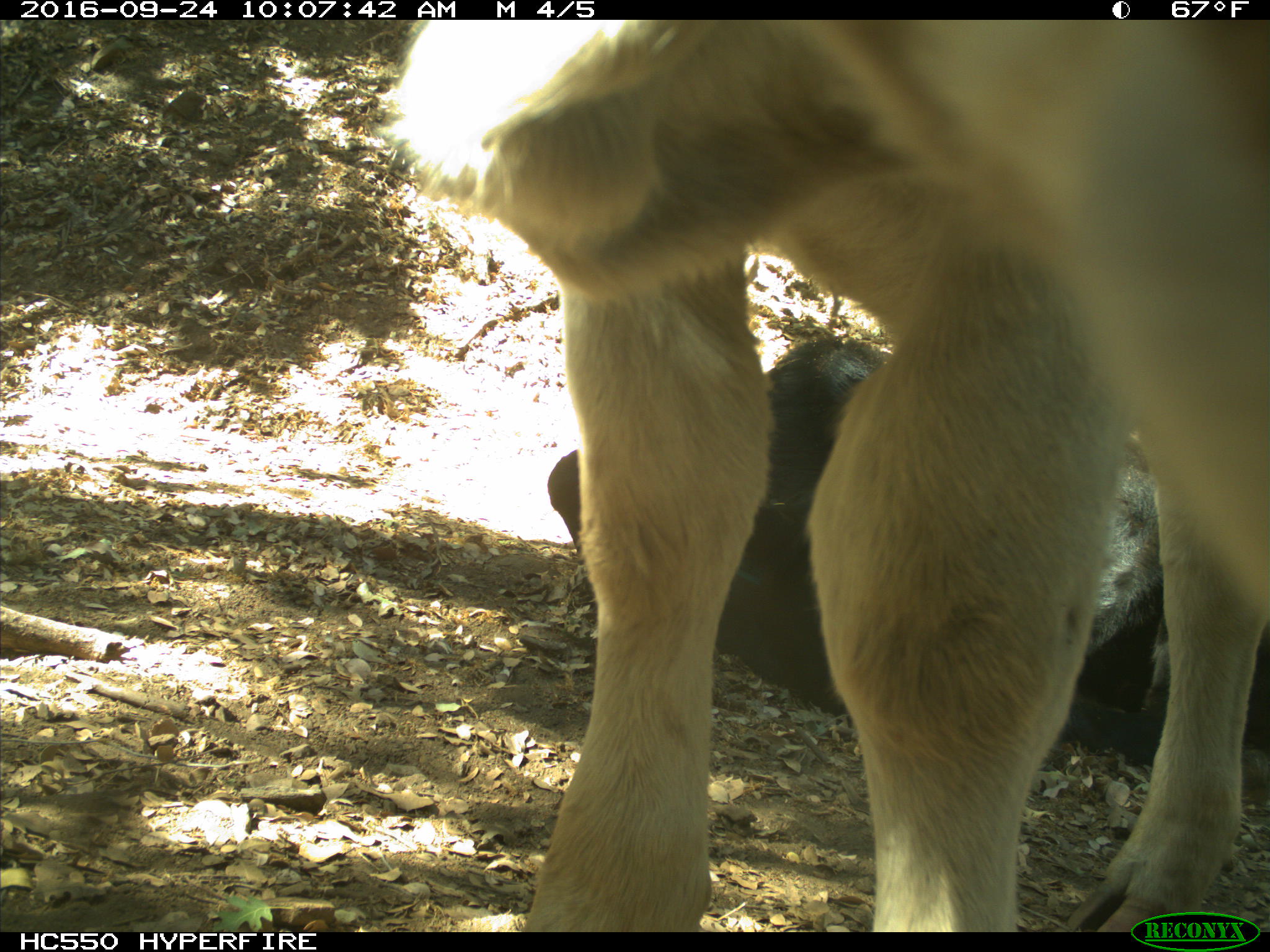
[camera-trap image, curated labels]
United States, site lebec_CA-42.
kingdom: Animalia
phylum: Chordata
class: Mammalia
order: Artiodactyla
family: Bovidae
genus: Bos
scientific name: Bos taurus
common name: domestic cow